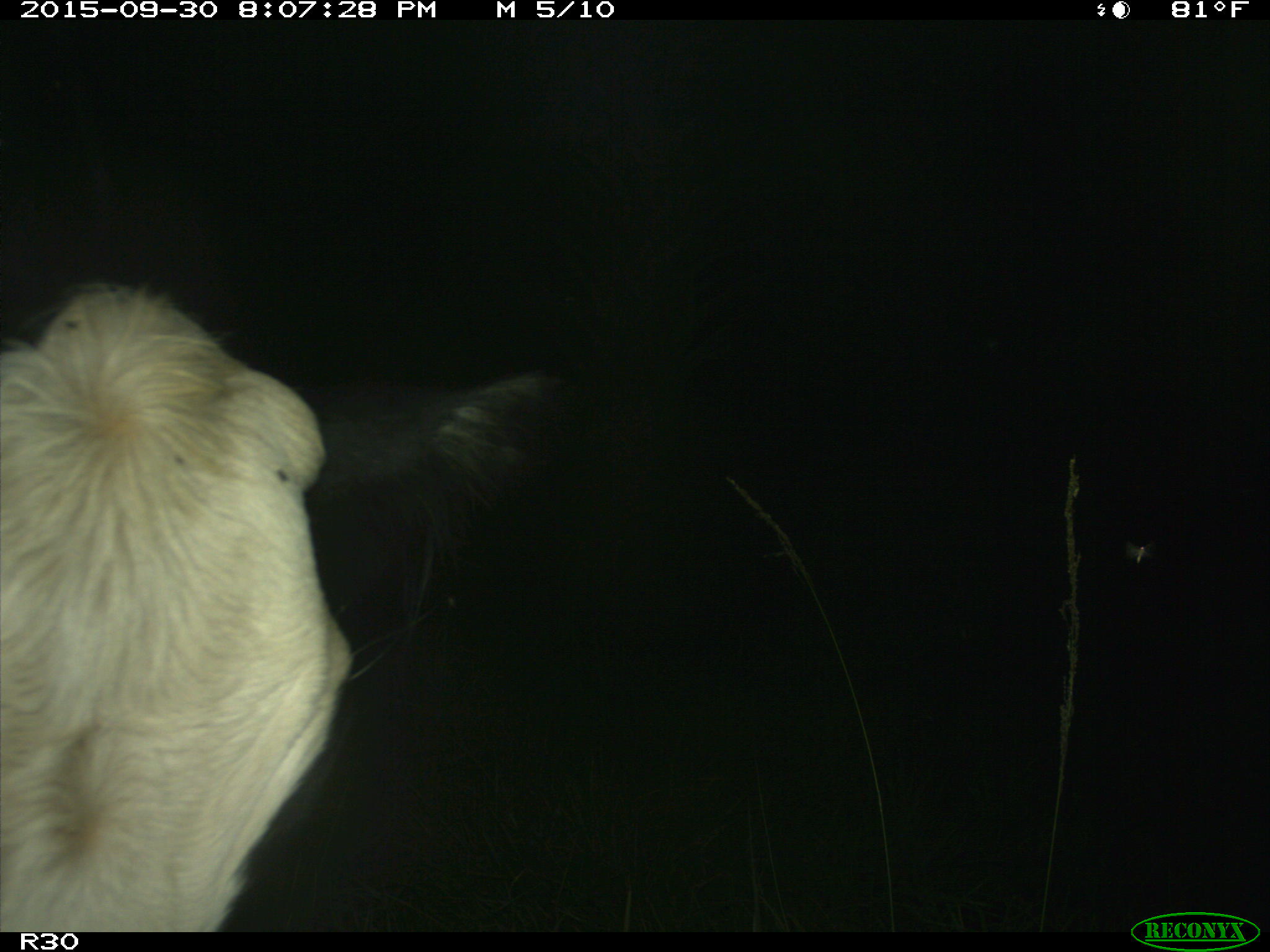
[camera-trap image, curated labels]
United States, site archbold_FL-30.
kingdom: Animalia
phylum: Chordata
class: Mammalia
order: Artiodactyla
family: Bovidae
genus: Bos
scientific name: Bos taurus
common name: domestic cow